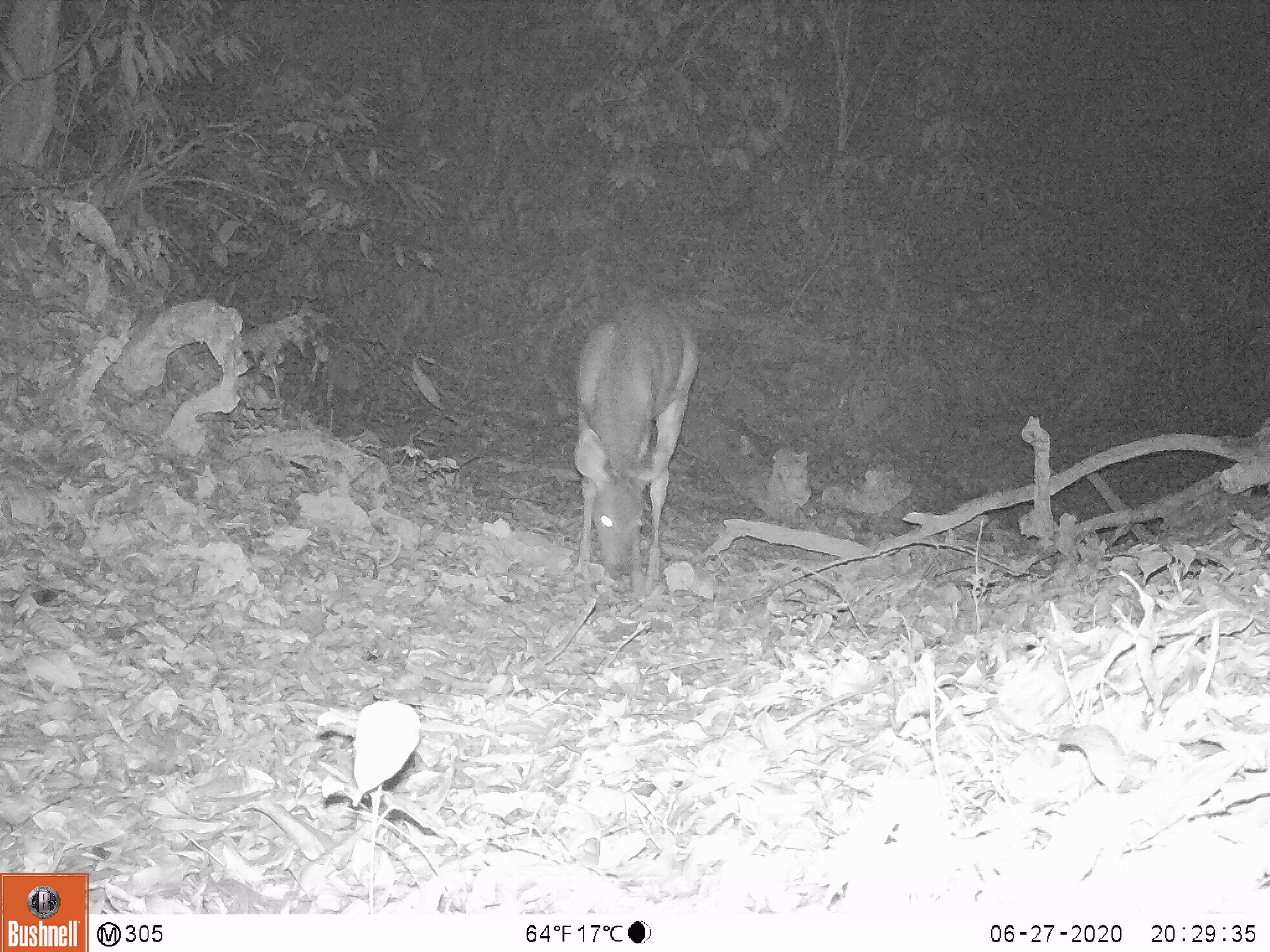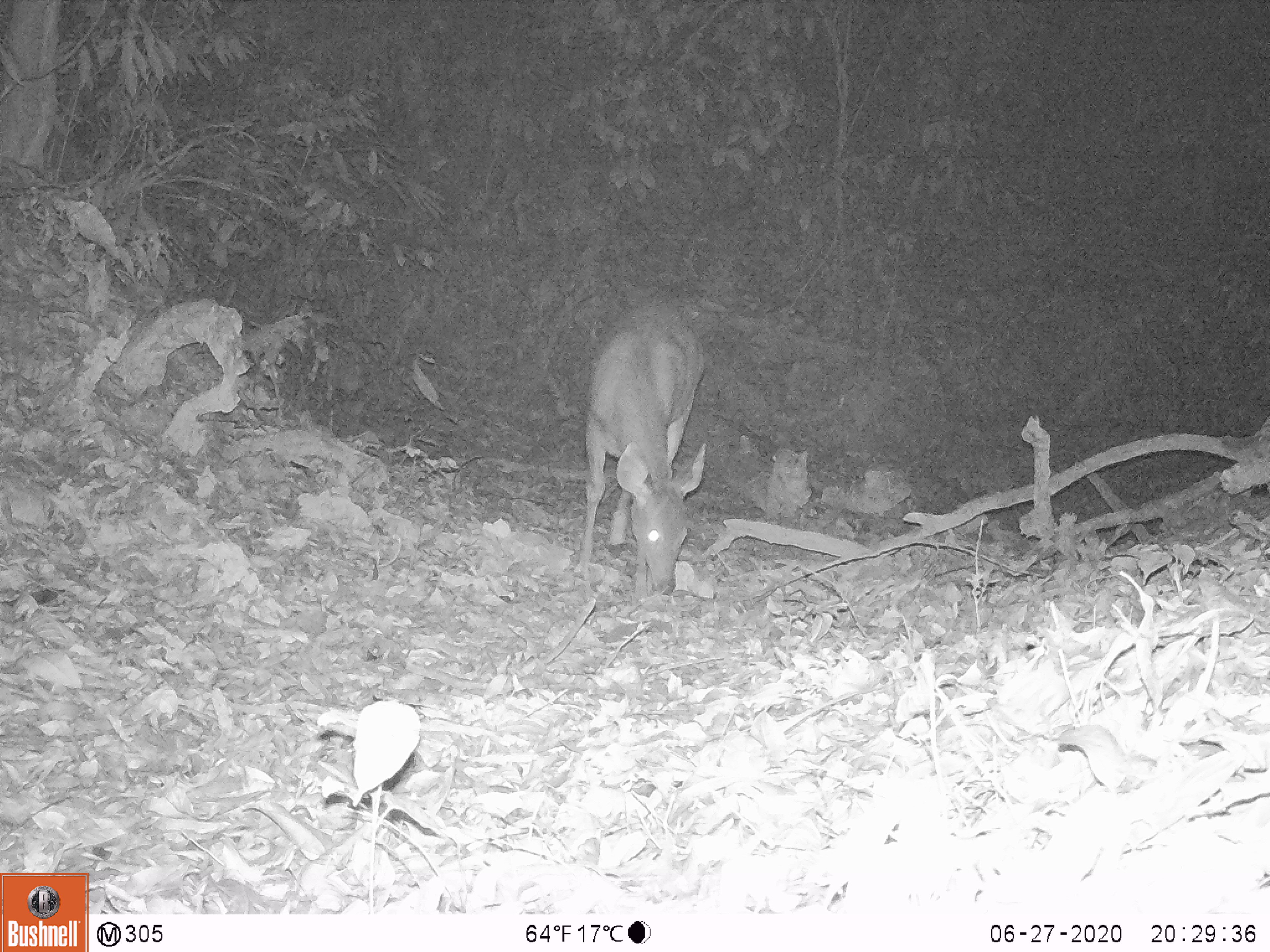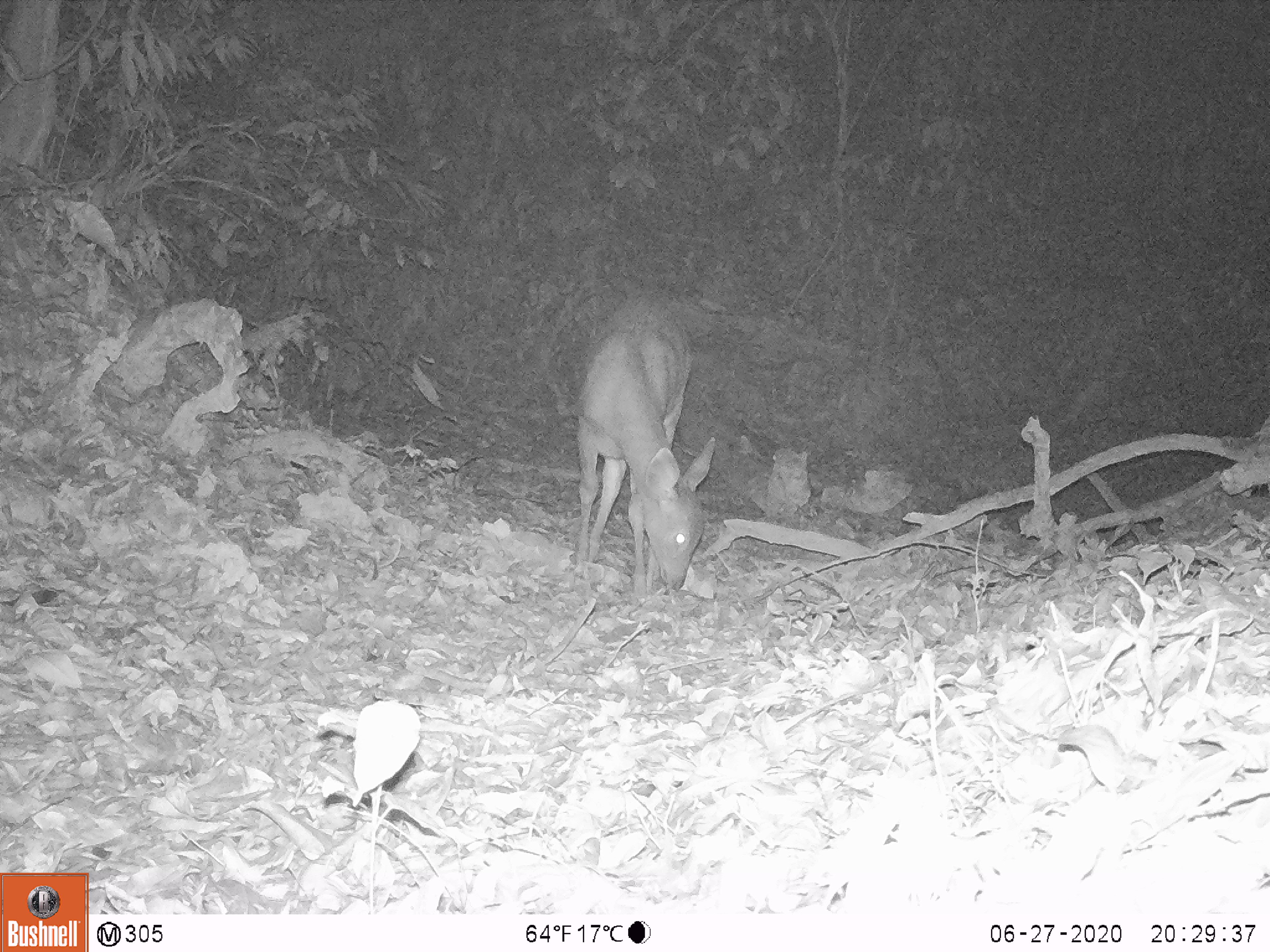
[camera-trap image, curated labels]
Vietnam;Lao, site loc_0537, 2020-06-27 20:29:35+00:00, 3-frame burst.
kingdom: Animalia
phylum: Chordata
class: Mammalia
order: Artiodactyla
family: Cervidae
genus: Rusa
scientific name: Rusa unicolor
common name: sambar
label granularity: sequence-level